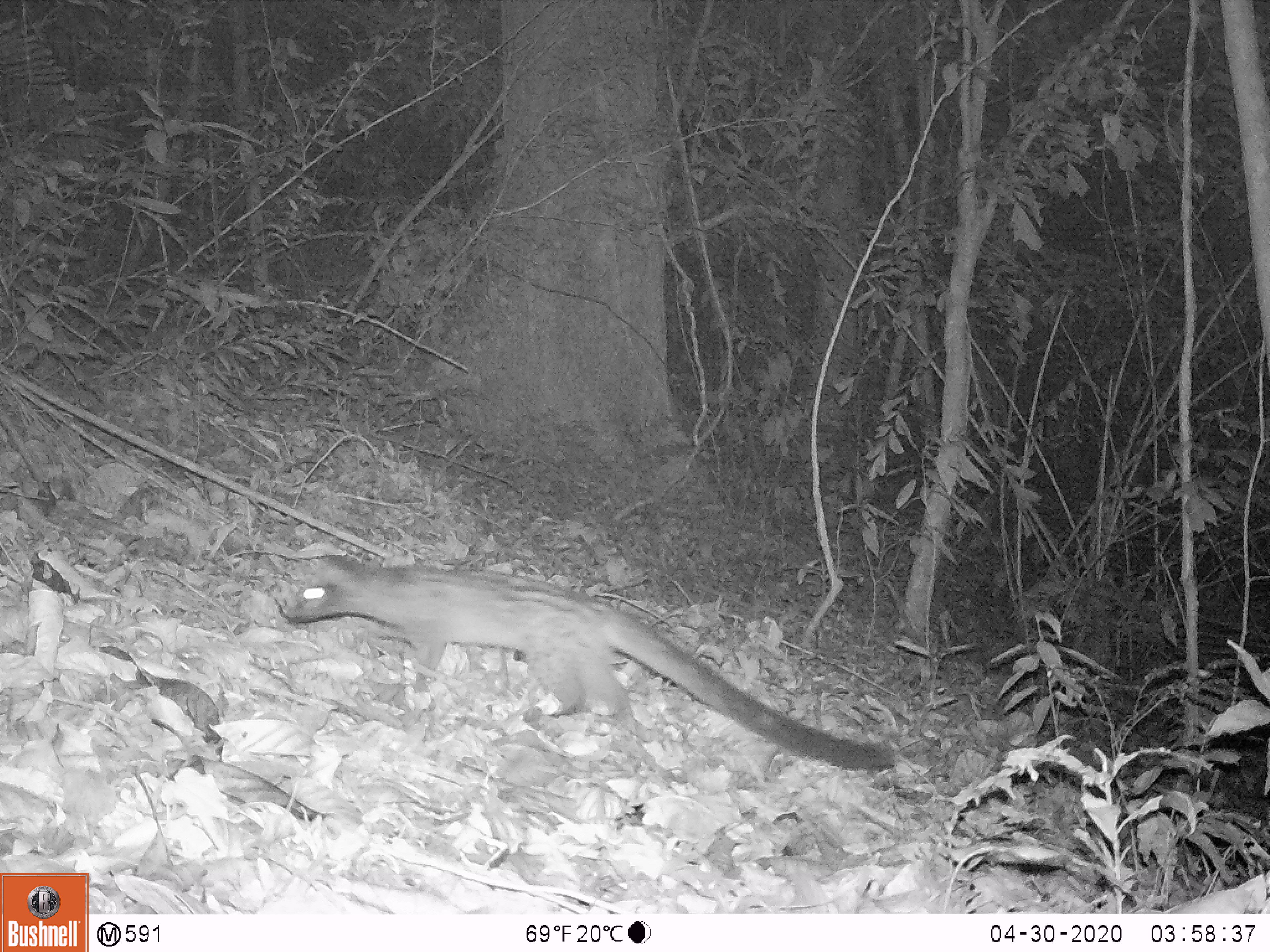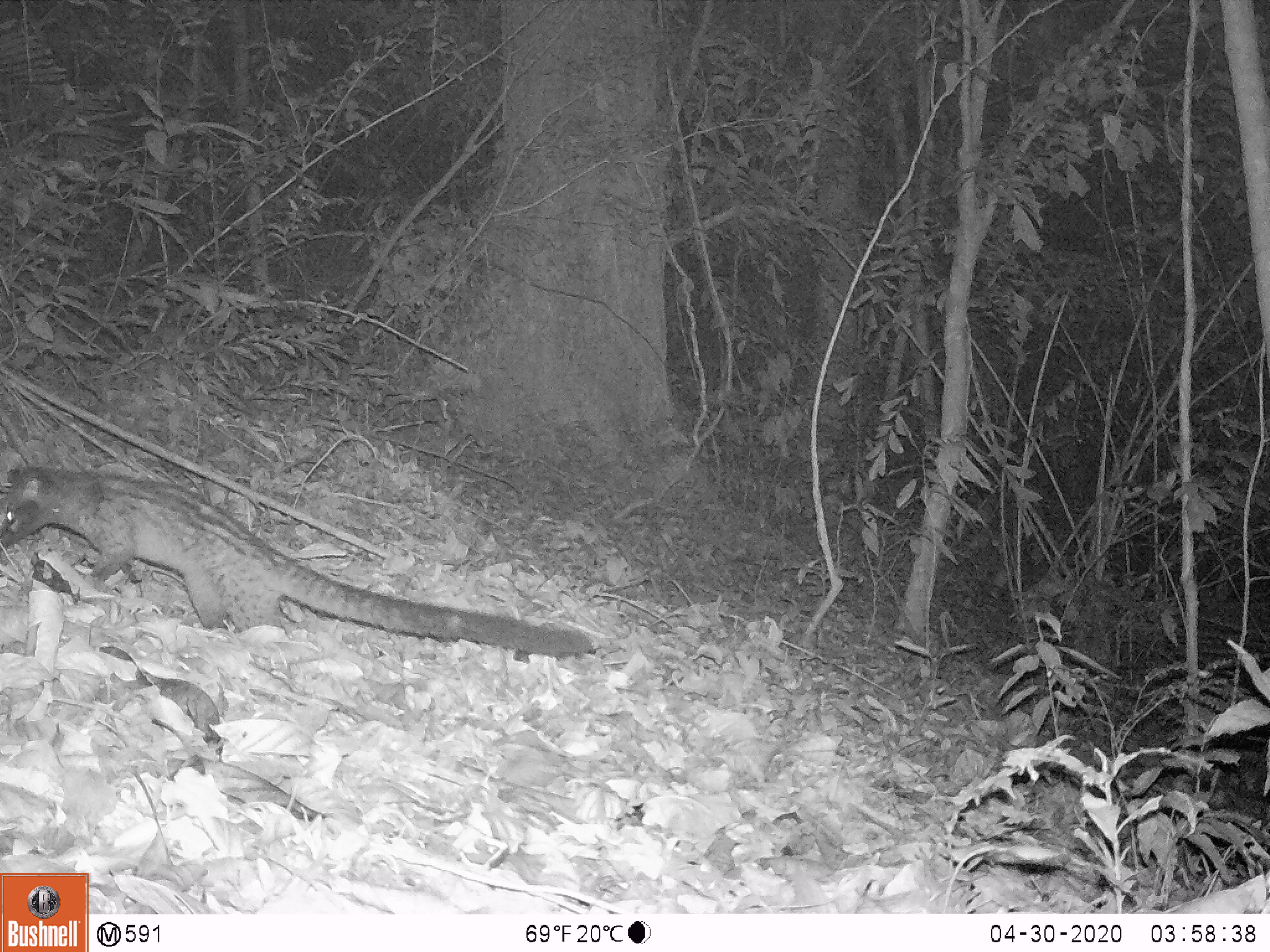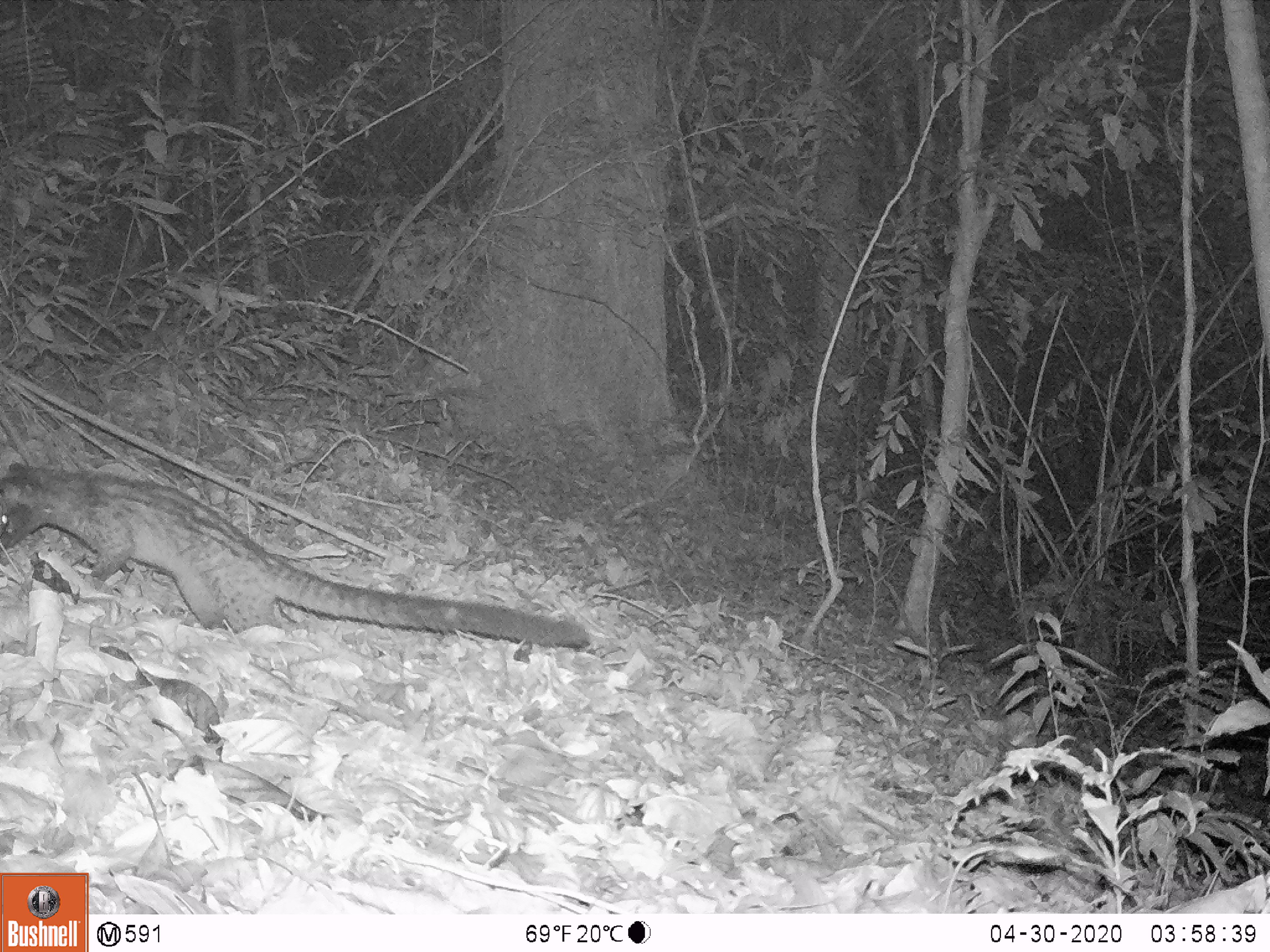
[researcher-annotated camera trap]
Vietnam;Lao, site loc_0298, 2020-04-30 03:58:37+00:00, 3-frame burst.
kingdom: Animalia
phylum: Chordata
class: Mammalia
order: Carnivora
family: Viverridae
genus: Paradoxurus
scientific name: Paradoxurus hermaphroditus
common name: common palm civet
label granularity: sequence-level